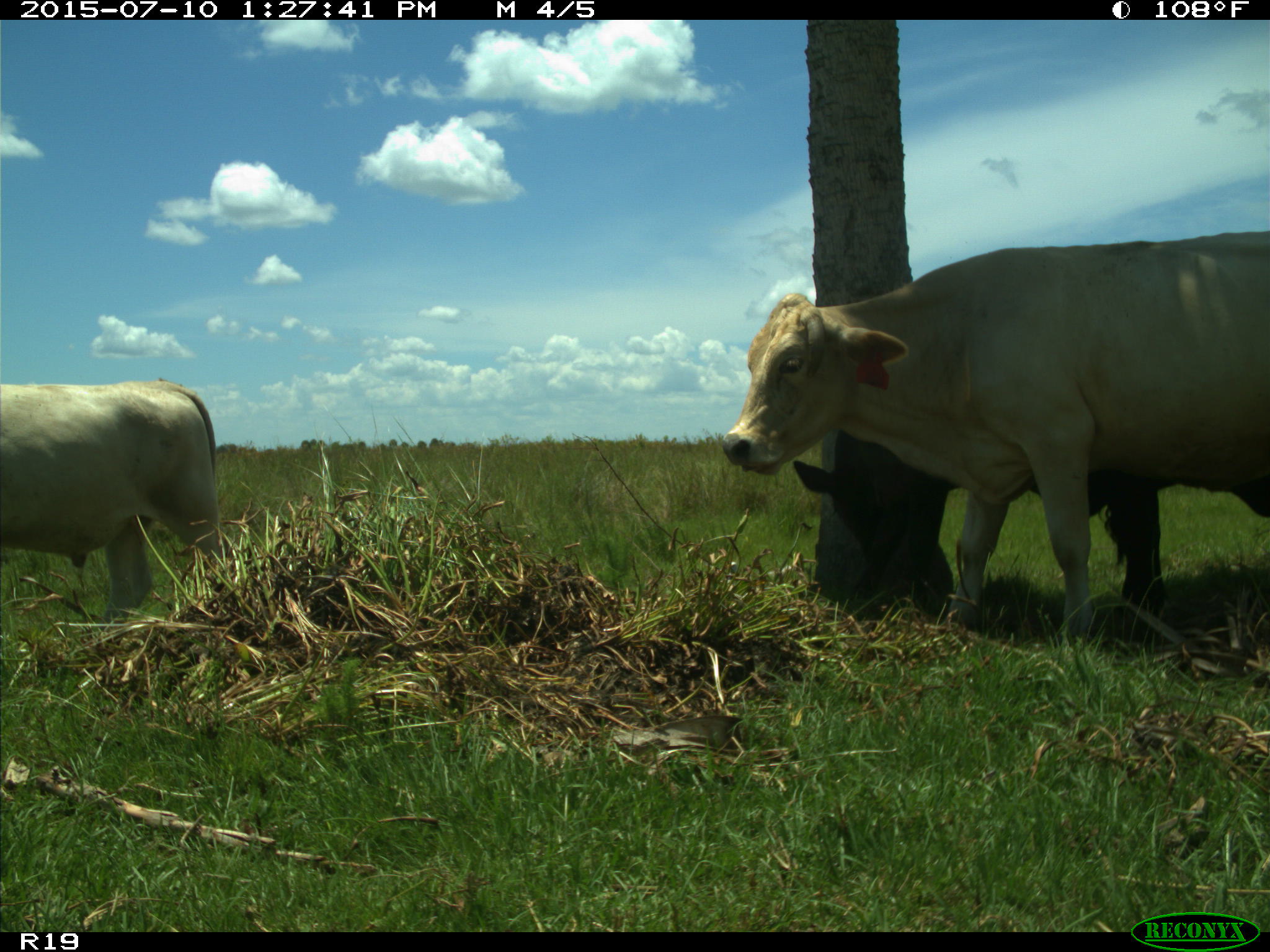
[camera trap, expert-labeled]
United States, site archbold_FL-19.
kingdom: Animalia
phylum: Chordata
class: Mammalia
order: Artiodactyla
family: Bovidae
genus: Bos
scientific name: Bos taurus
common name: domestic cow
Bos taurus (domestic cow).